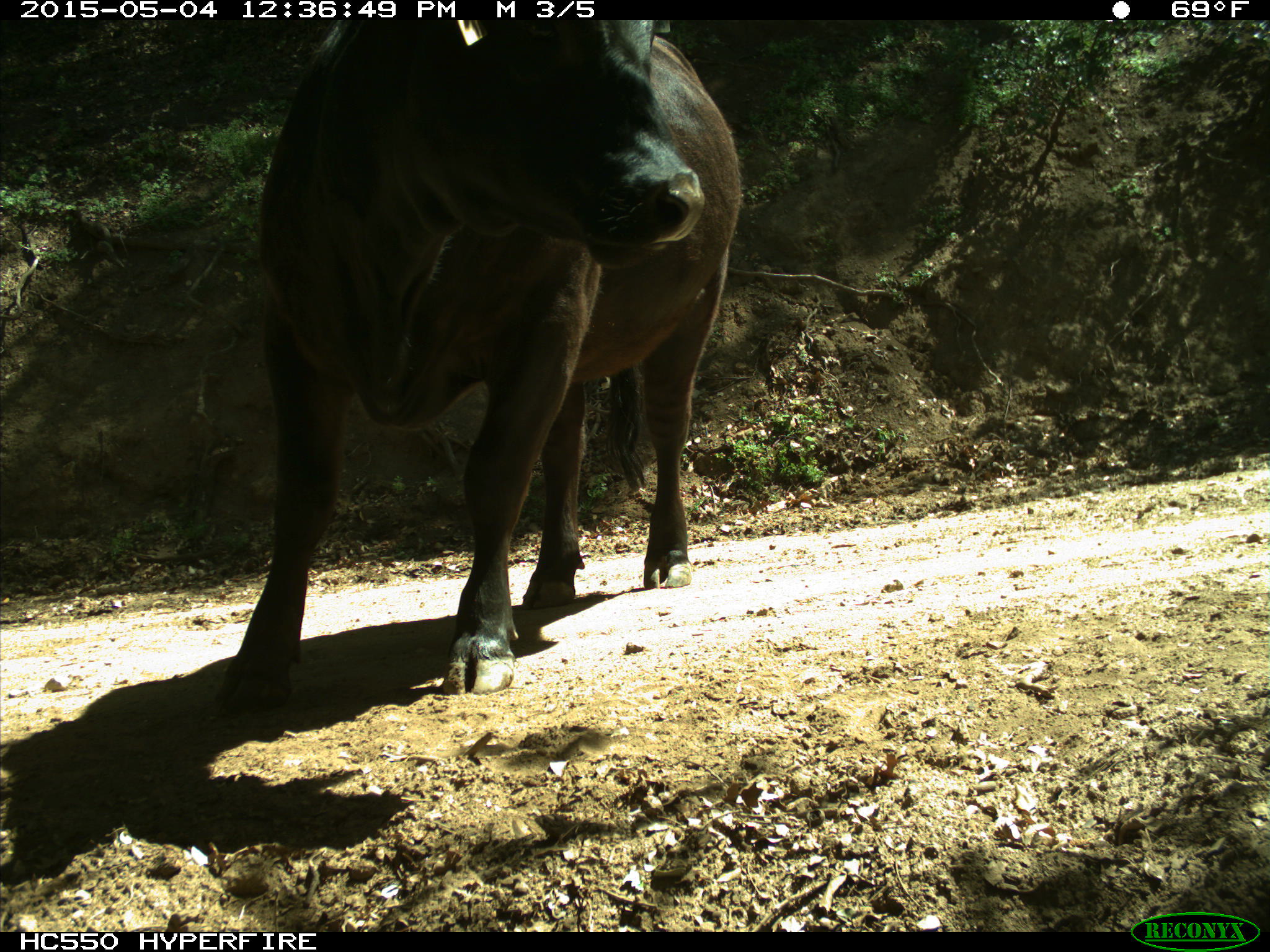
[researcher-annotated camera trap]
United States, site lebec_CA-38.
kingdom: Animalia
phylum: Chordata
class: Mammalia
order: Artiodactyla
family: Bovidae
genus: Bos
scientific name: Bos taurus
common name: domestic cow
Bos taurus (domestic cow).